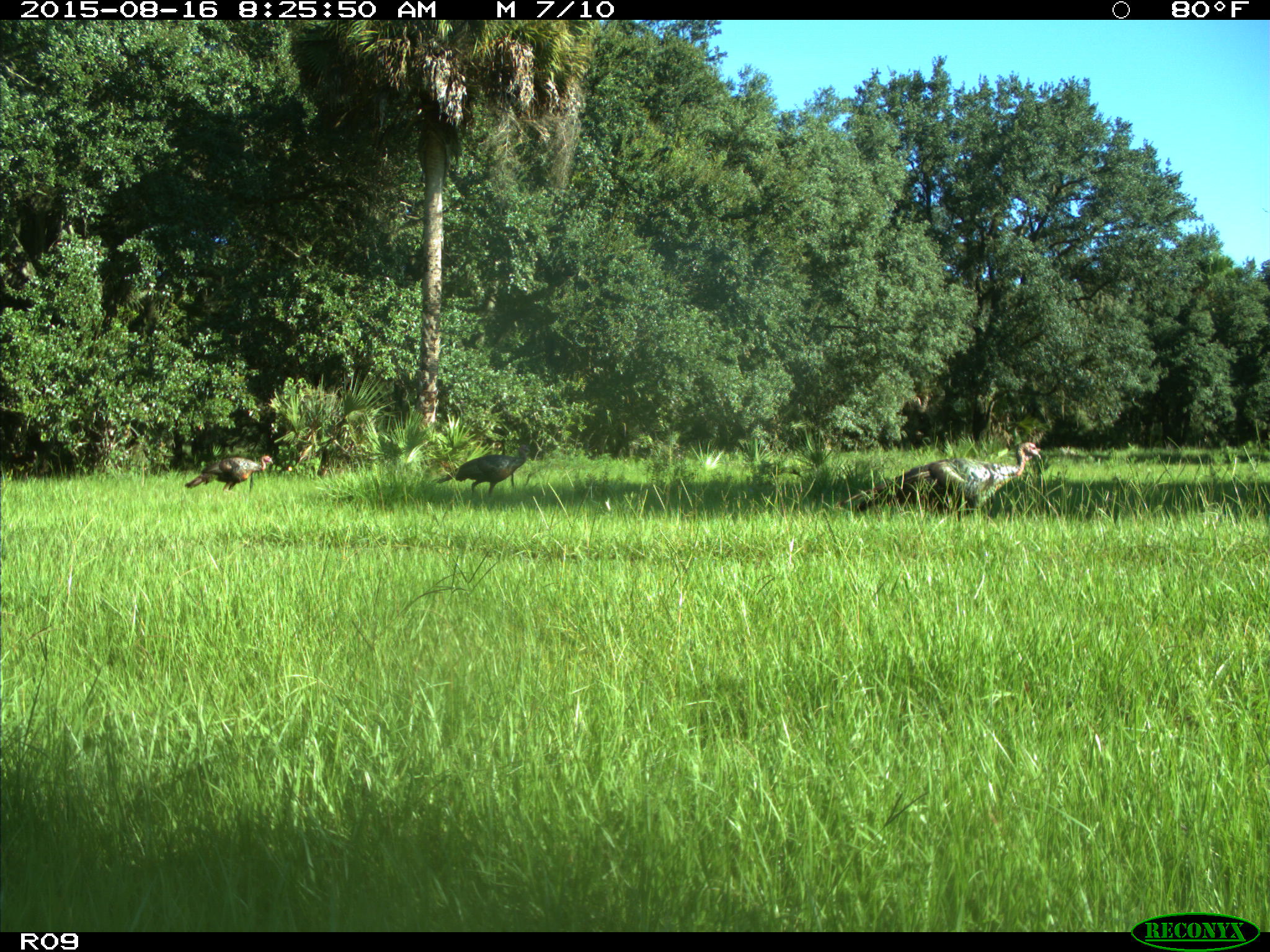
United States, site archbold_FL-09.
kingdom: Animalia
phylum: Chordata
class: Aves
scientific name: Aves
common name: birds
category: unidentified bird